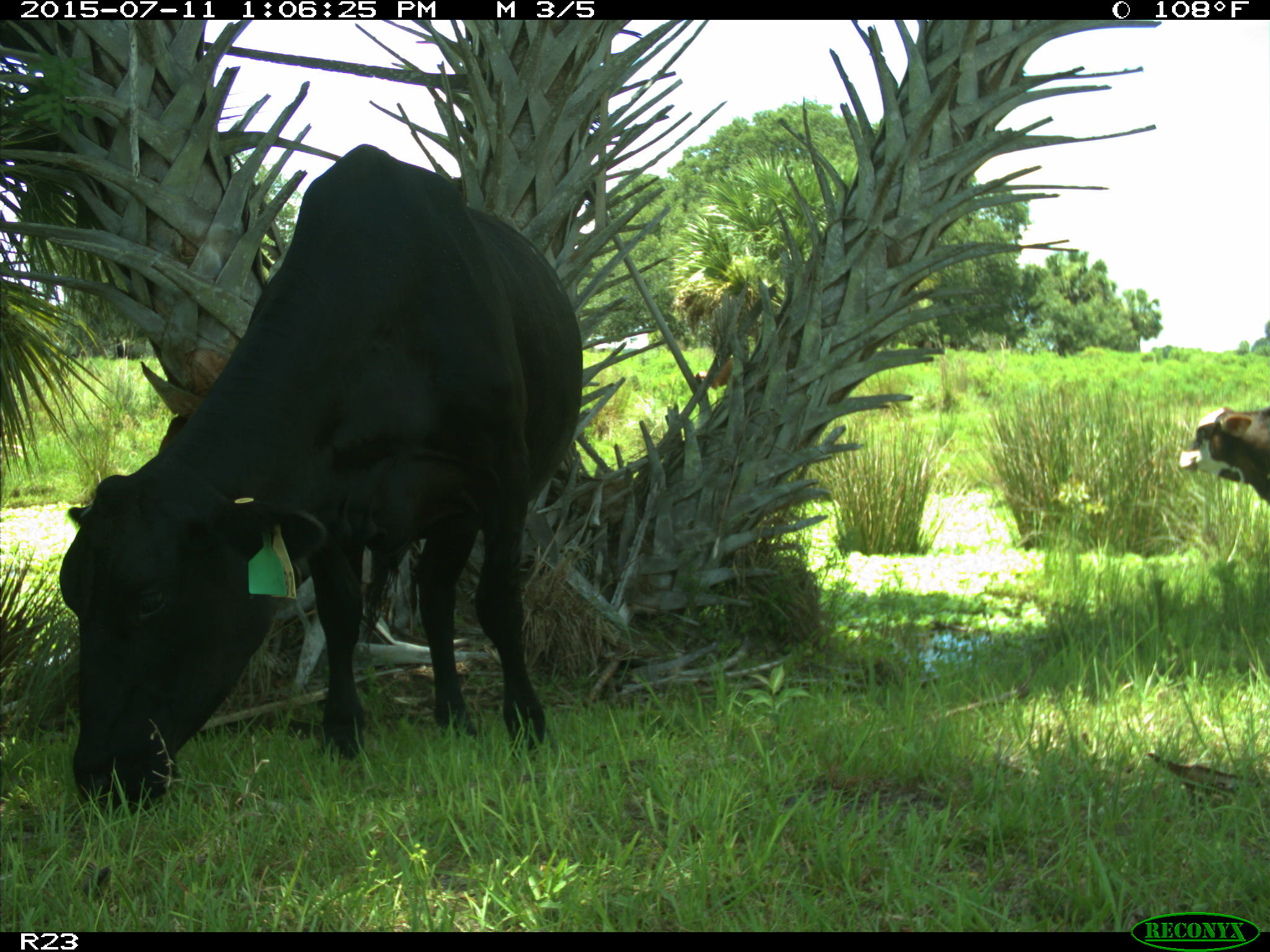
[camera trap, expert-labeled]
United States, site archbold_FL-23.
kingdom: Animalia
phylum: Chordata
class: Mammalia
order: Artiodactyla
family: Bovidae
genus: Bos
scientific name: Bos taurus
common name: domestic cow